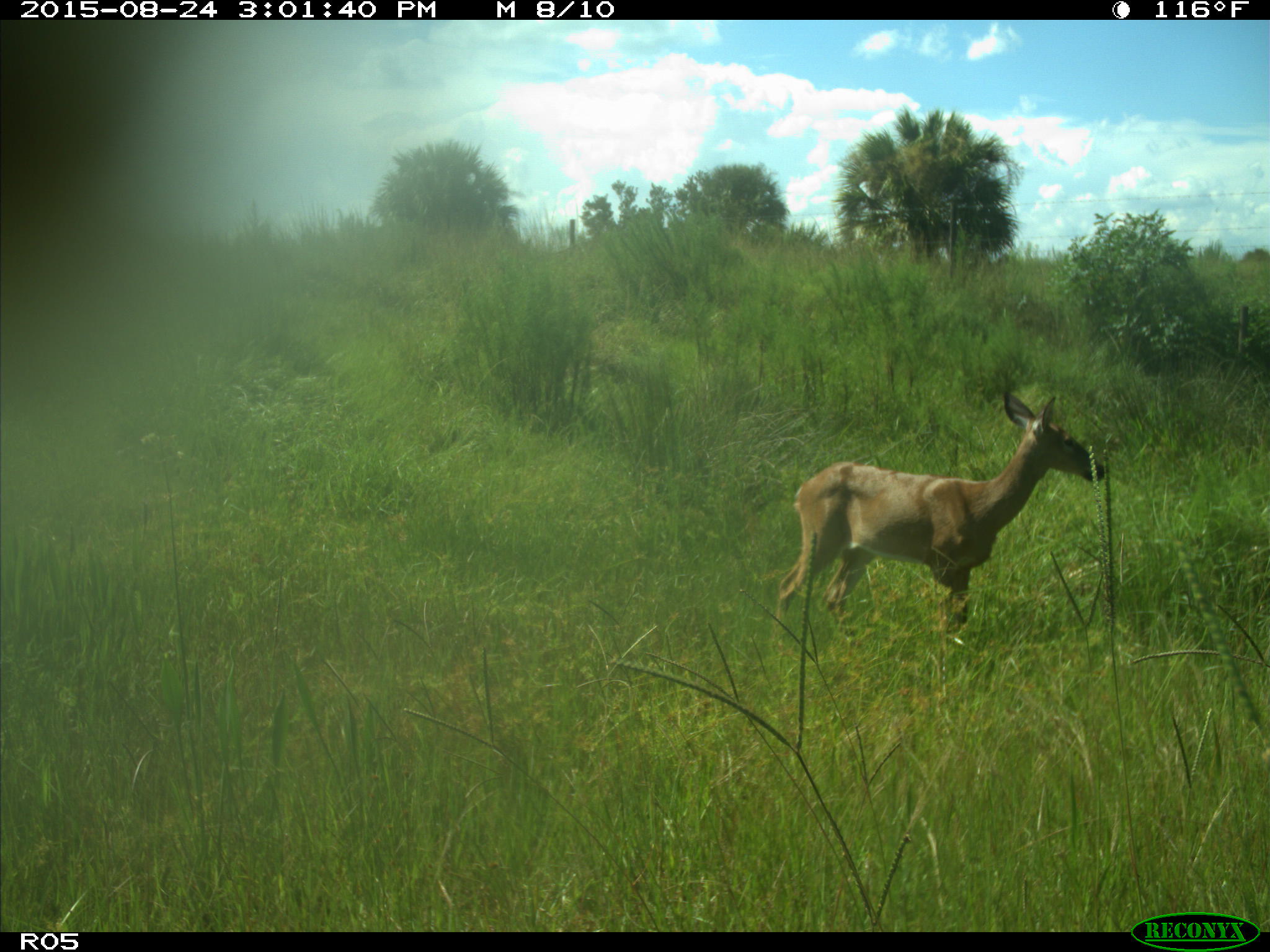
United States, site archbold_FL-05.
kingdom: Animalia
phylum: Chordata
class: Mammalia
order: Artiodactyla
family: Cervidae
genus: Odocoileus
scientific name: Odocoileus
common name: deer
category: unidentified deer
Unidentified deer (deer) (Odocoileus).